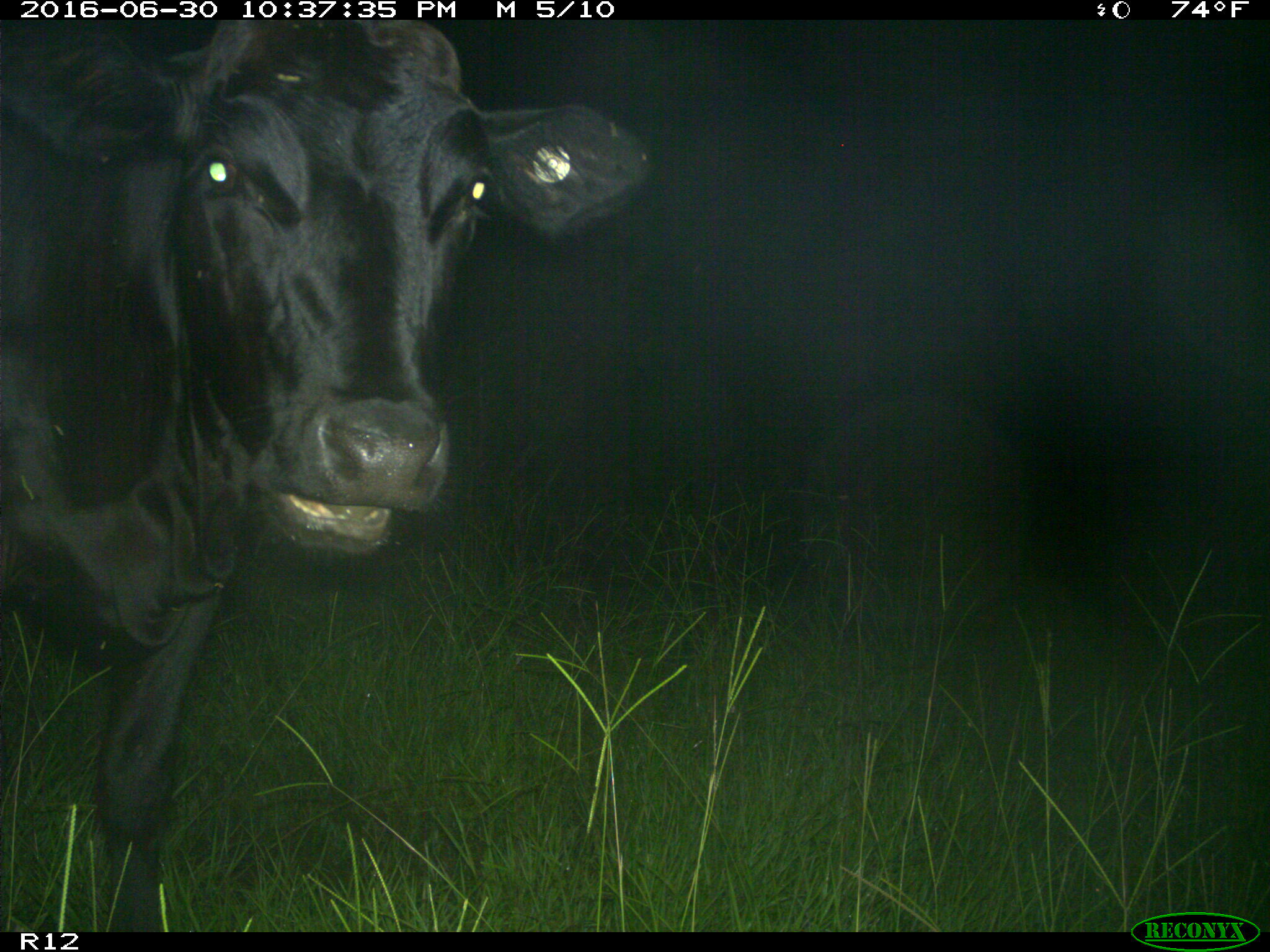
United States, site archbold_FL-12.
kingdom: Animalia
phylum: Chordata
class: Mammalia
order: Artiodactyla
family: Bovidae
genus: Bos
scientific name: Bos taurus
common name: domestic cow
Bos taurus (domestic cow).